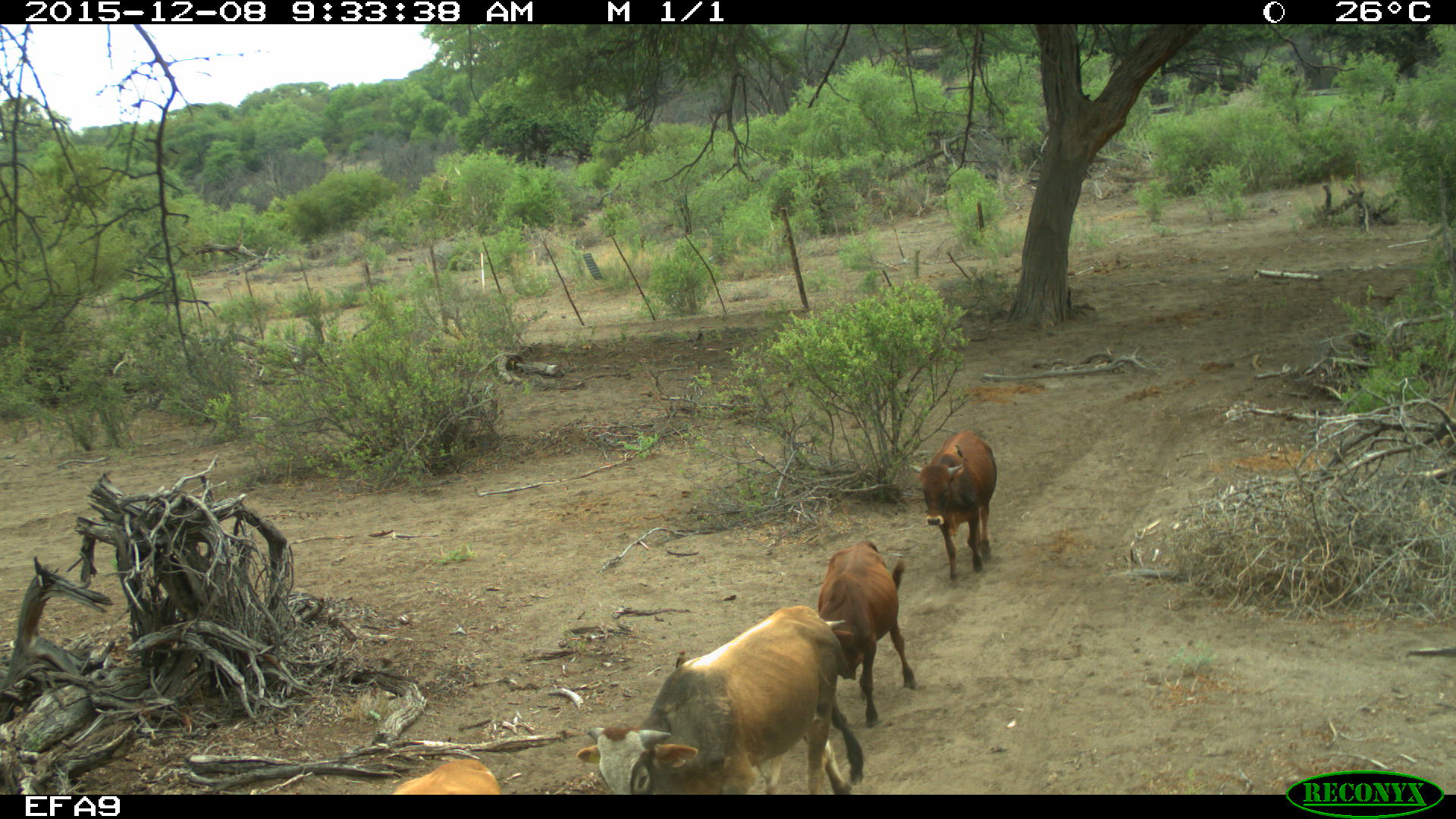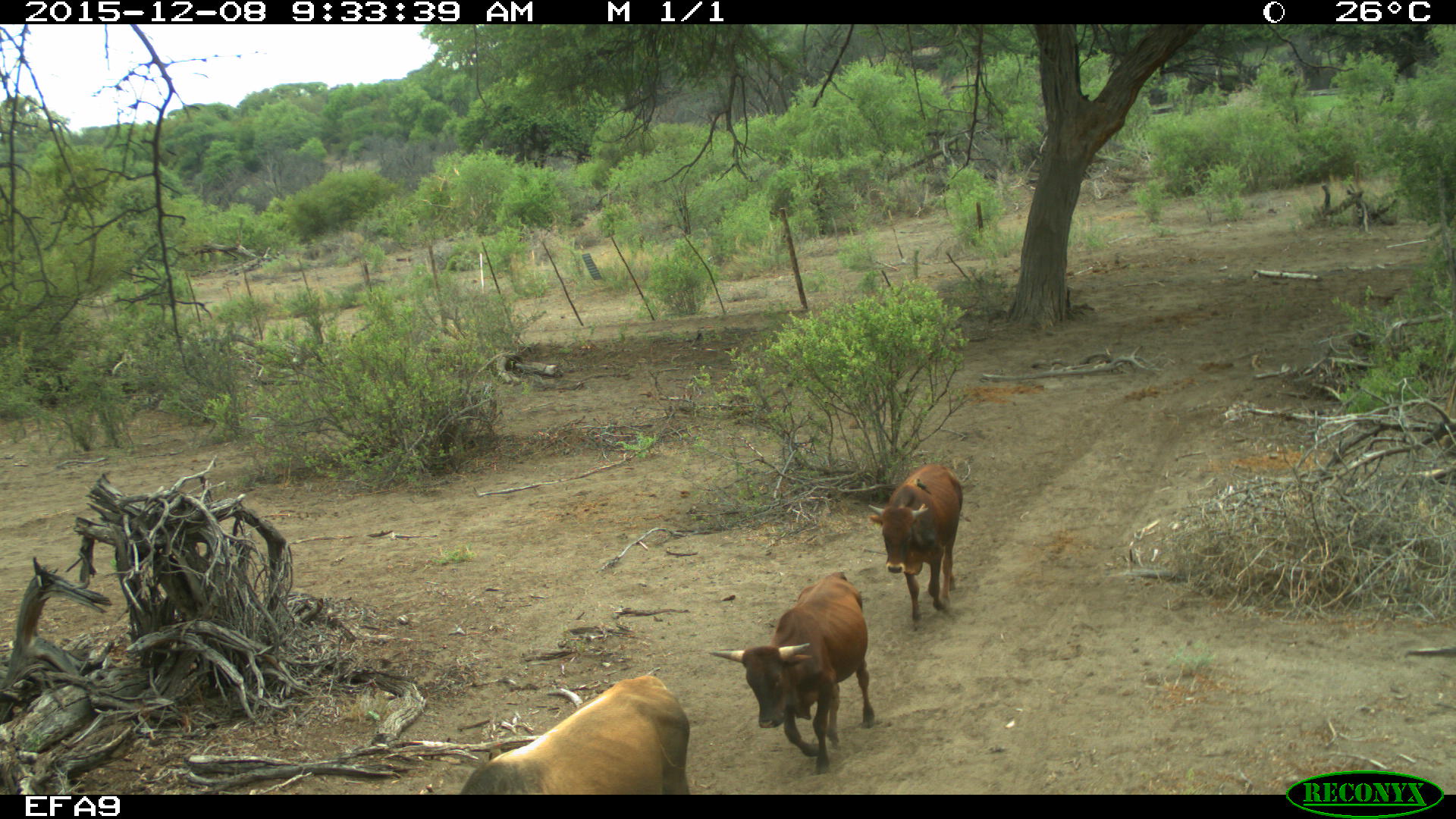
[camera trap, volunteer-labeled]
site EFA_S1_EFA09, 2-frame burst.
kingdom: Animalia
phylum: Chordata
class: Mammalia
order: Artiodactyla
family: Bovidae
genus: Bos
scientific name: Bos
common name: cattle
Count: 4.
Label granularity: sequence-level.